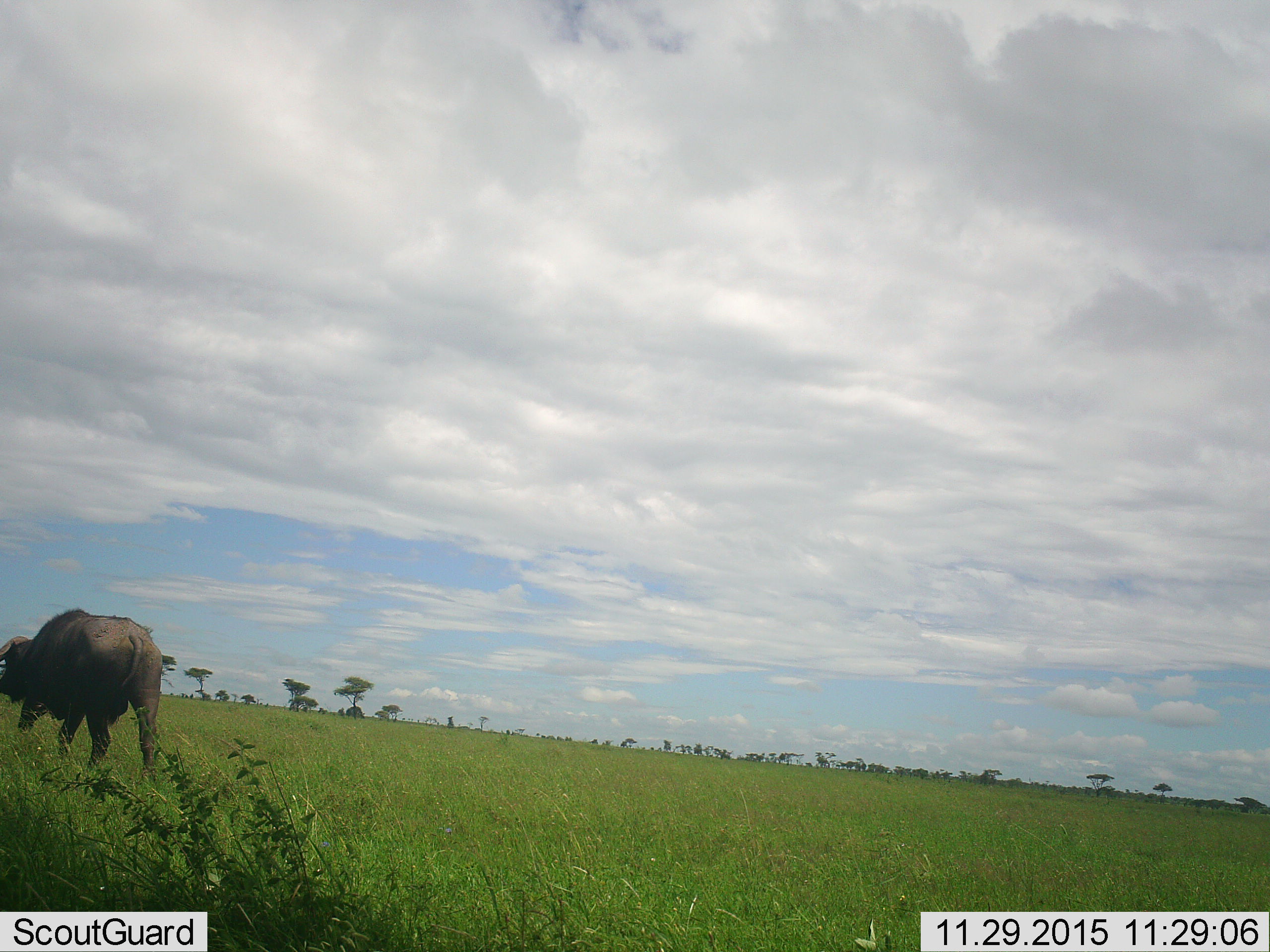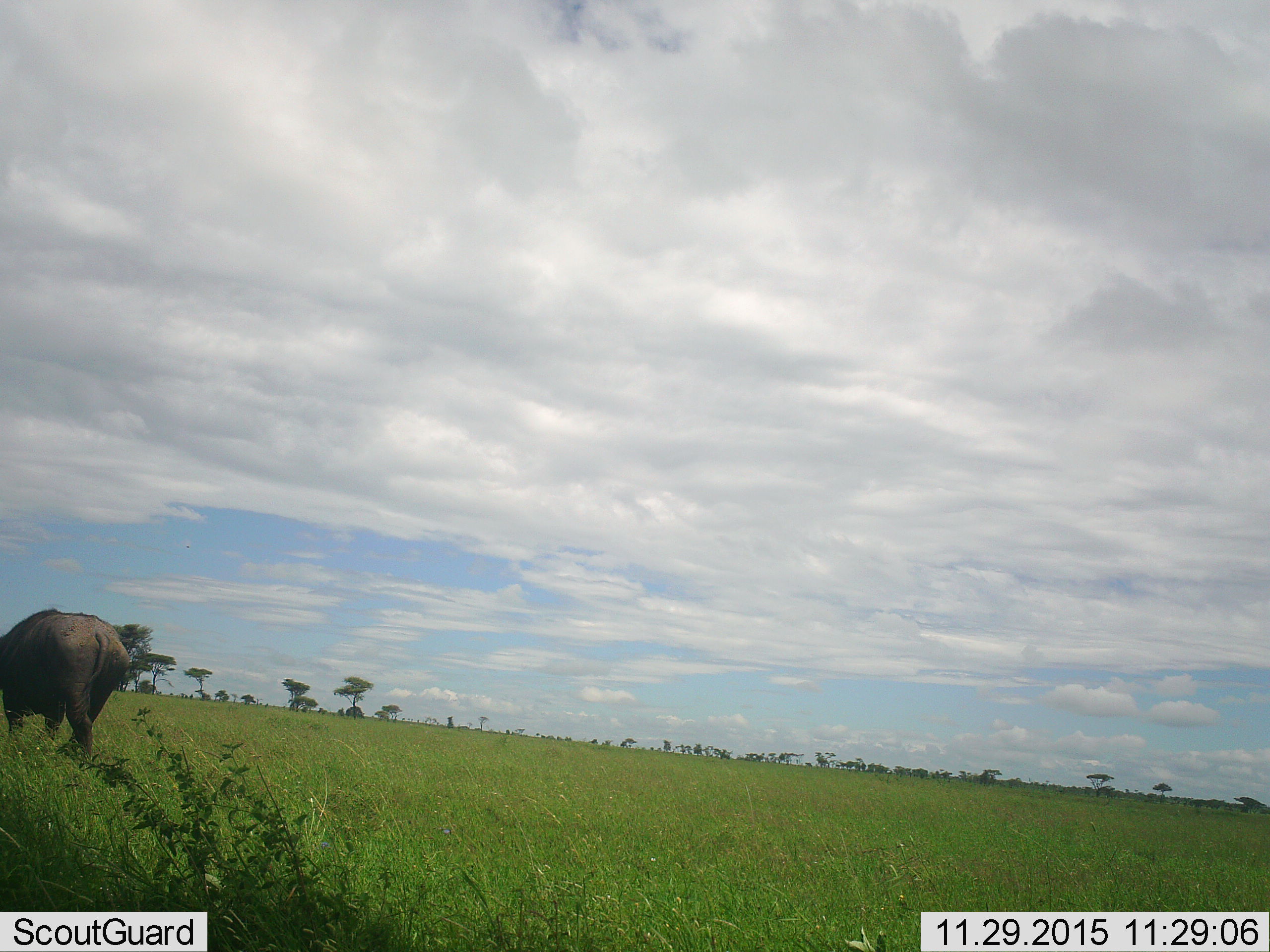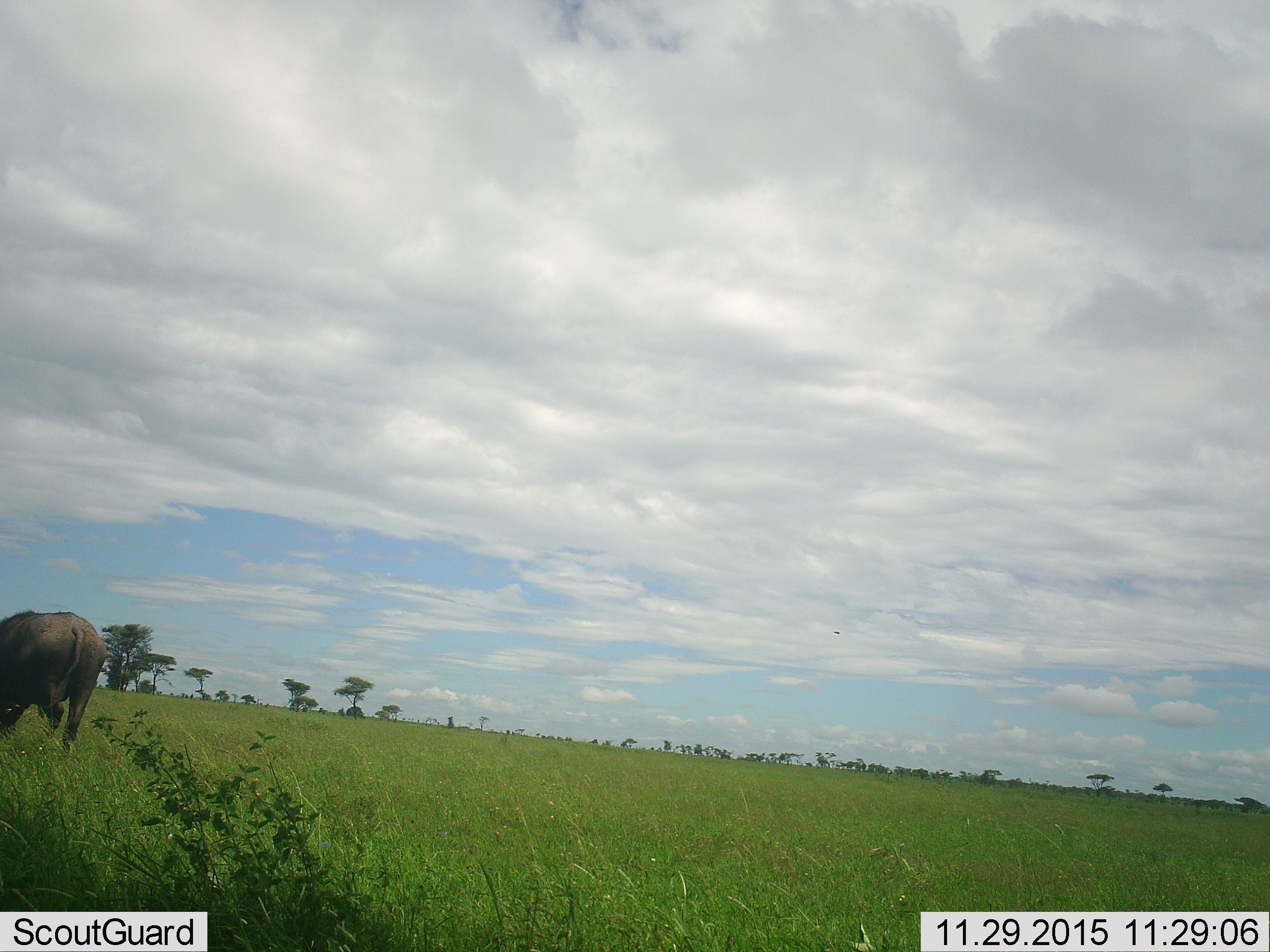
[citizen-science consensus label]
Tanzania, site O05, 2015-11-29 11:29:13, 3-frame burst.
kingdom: Animalia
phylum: Chordata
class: Mammalia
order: Artiodactyla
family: Bovidae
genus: Syncerus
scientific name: Syncerus caffer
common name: cape buffalo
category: buffalo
Buffalo (cape buffalo) (Syncerus caffer), count 1. Behavior (volunteer vote fractions): standing 0%, resting 0%, moving 88%, interacting 0%. Young present (vote fraction): 0%. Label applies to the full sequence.